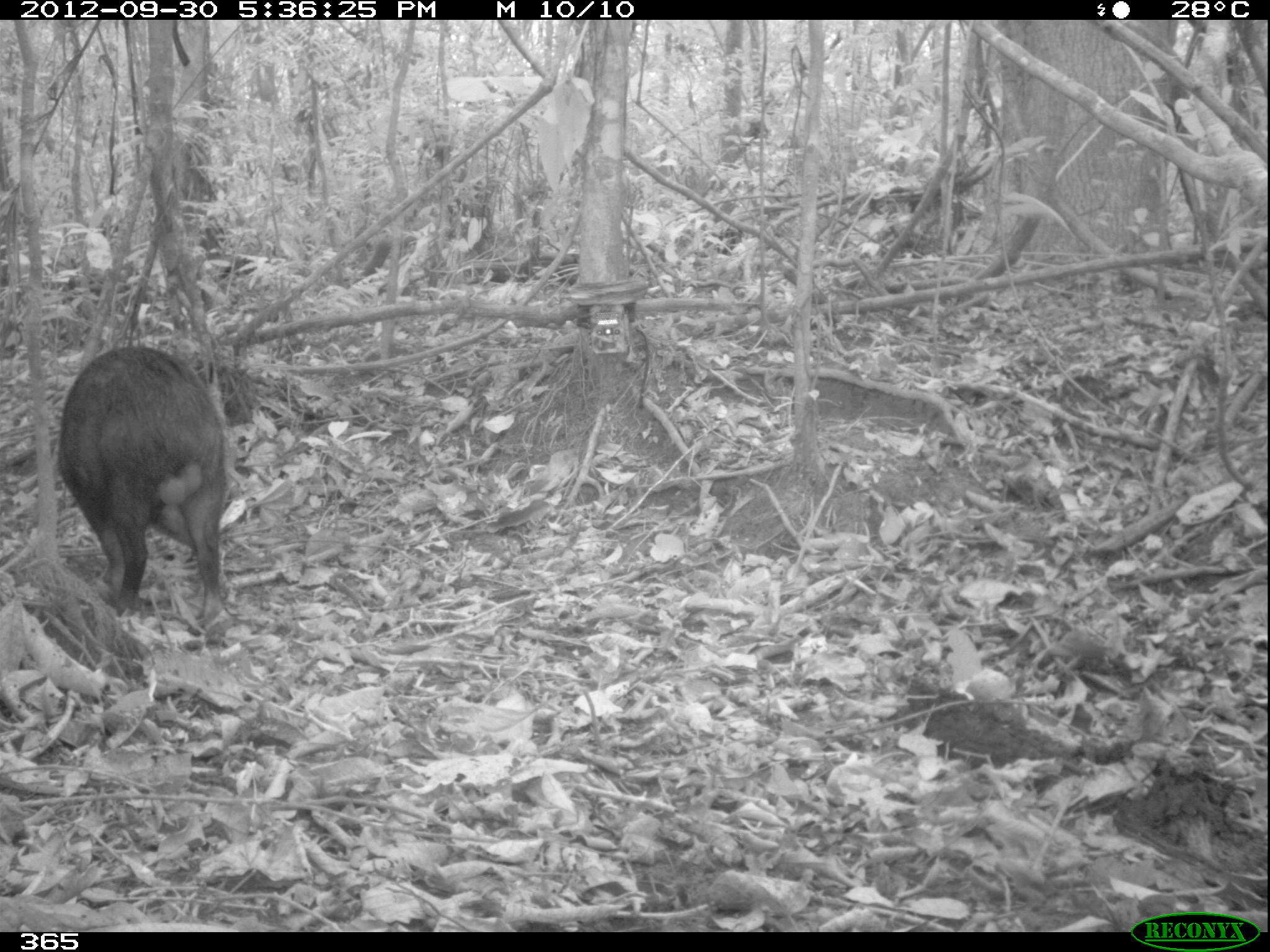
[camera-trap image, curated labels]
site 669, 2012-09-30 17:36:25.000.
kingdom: Animalia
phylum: Chordata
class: Mammalia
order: Artiodactyla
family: Tayassuidae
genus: Tayassu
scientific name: Tayassu pecari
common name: white-lipped peccary